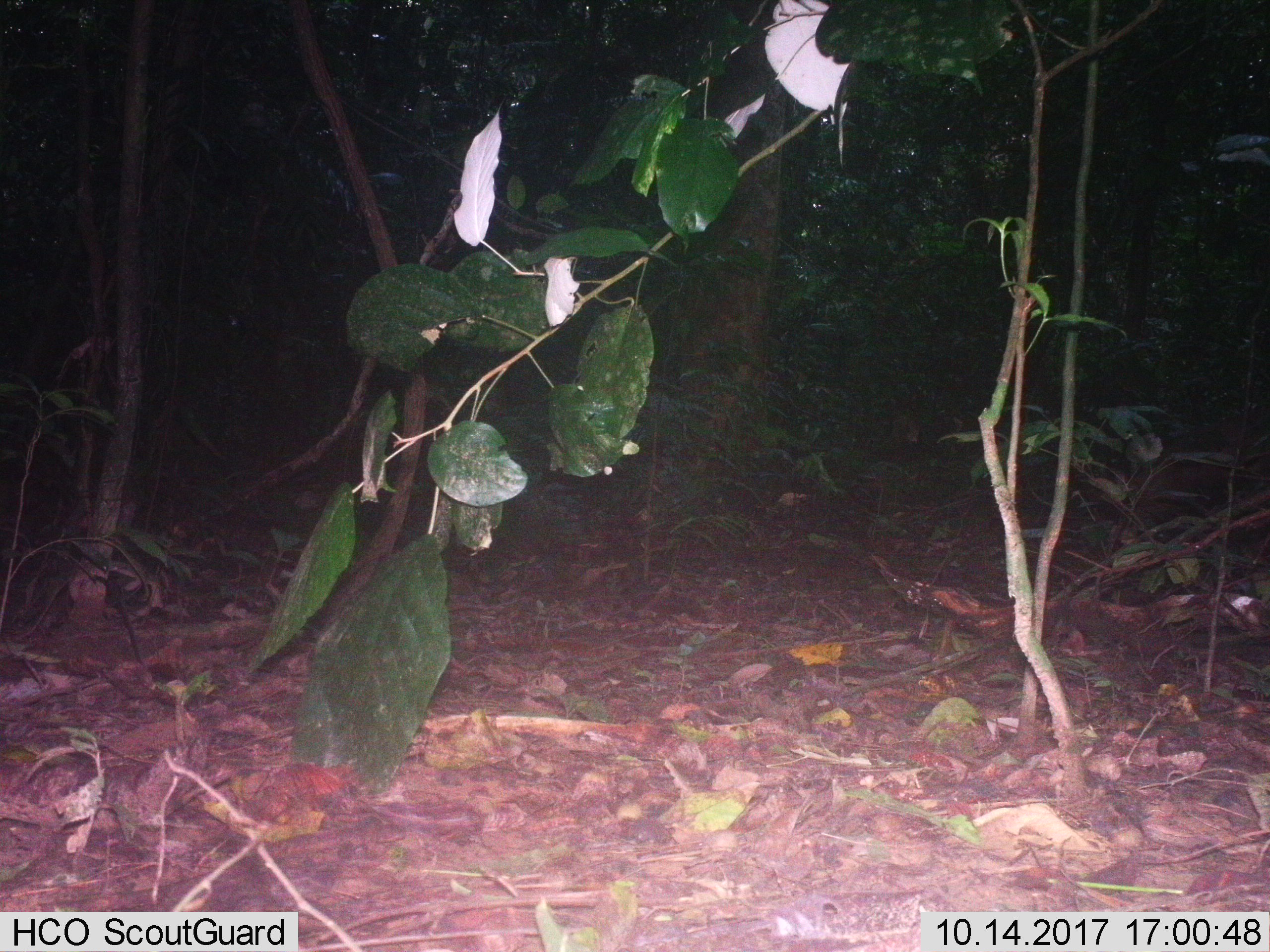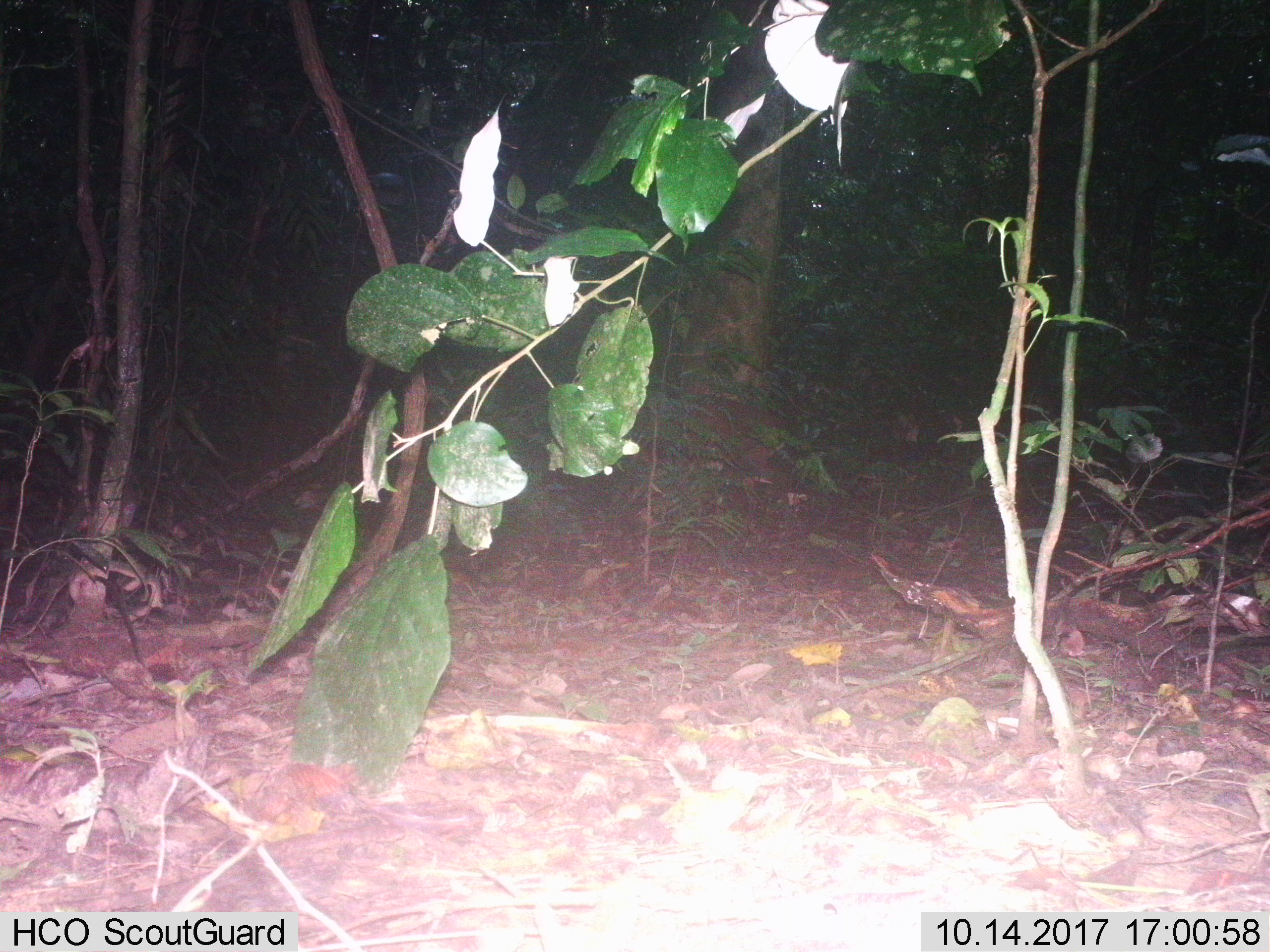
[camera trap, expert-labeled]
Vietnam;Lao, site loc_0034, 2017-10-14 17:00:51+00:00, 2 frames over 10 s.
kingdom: Animalia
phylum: Chordata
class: Mammalia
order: Artiodactyla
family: Cervidae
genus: Muntiacus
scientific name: Muntiacus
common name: muntjacs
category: unidentified muntjac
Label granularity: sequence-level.